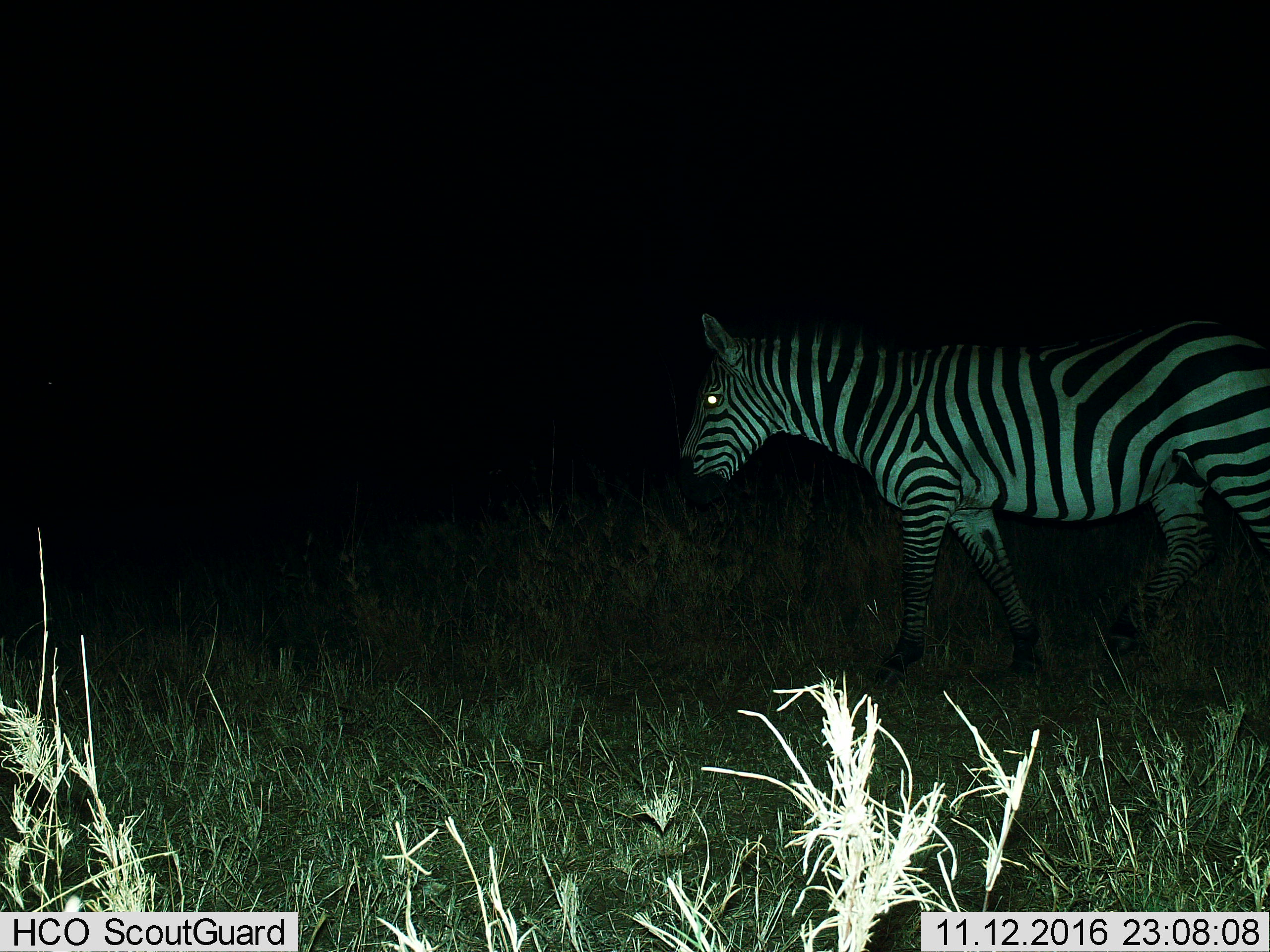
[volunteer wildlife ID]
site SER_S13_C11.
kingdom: Animalia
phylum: Chordata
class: Mammalia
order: Perissodactyla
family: Equidae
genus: Equus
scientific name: Equus quagga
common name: plains zebra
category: zebraplains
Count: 1.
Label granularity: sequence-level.